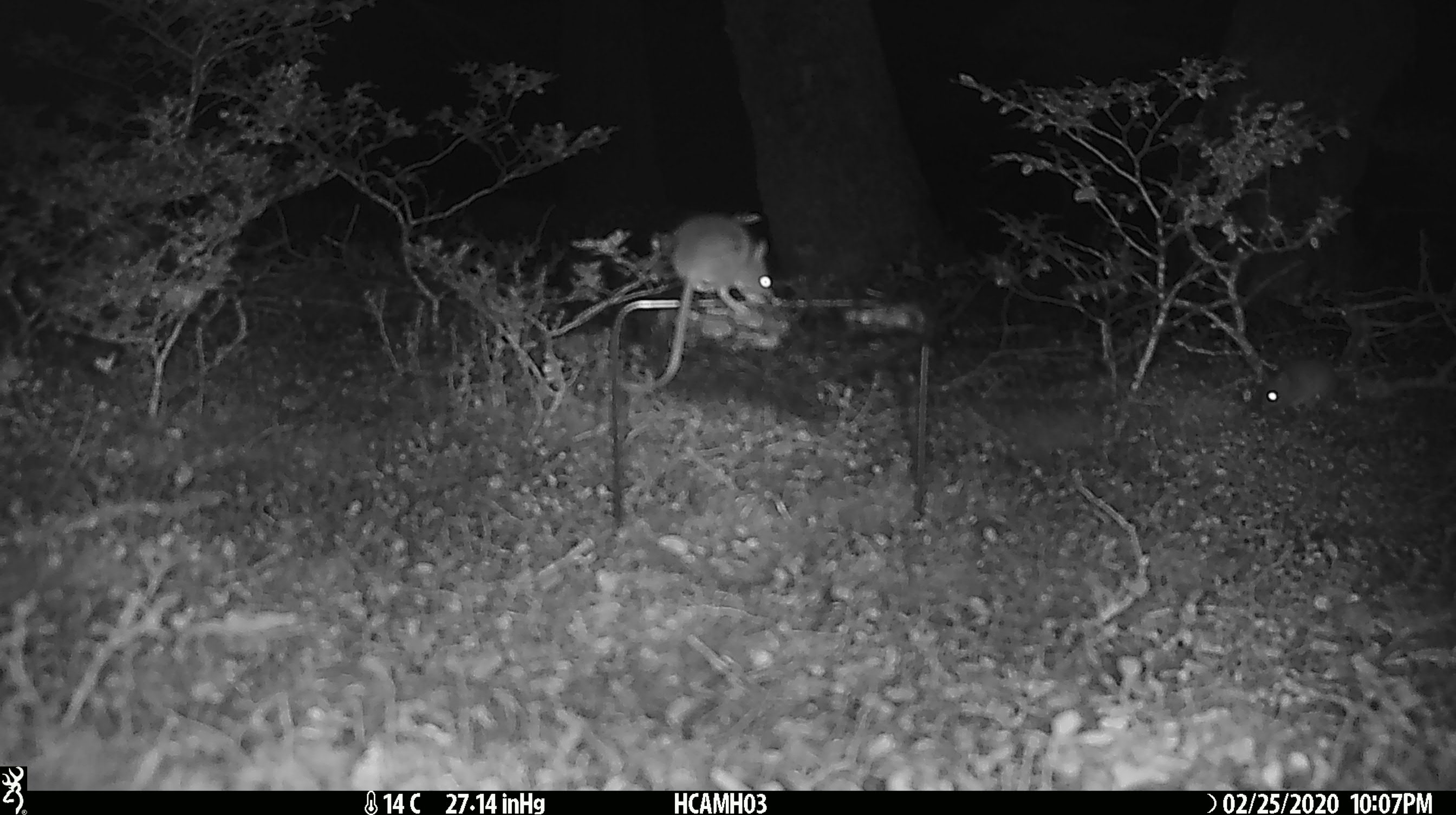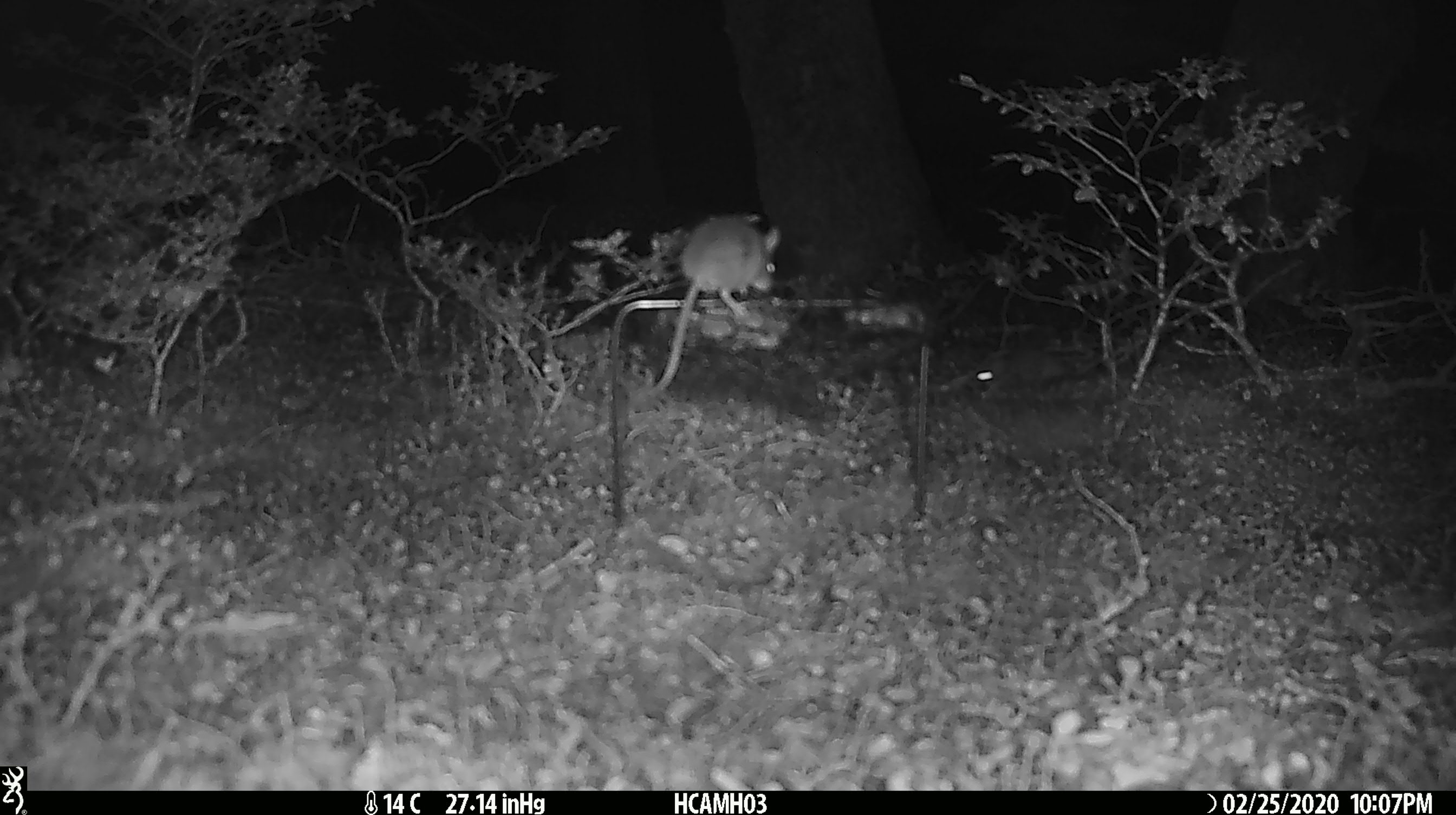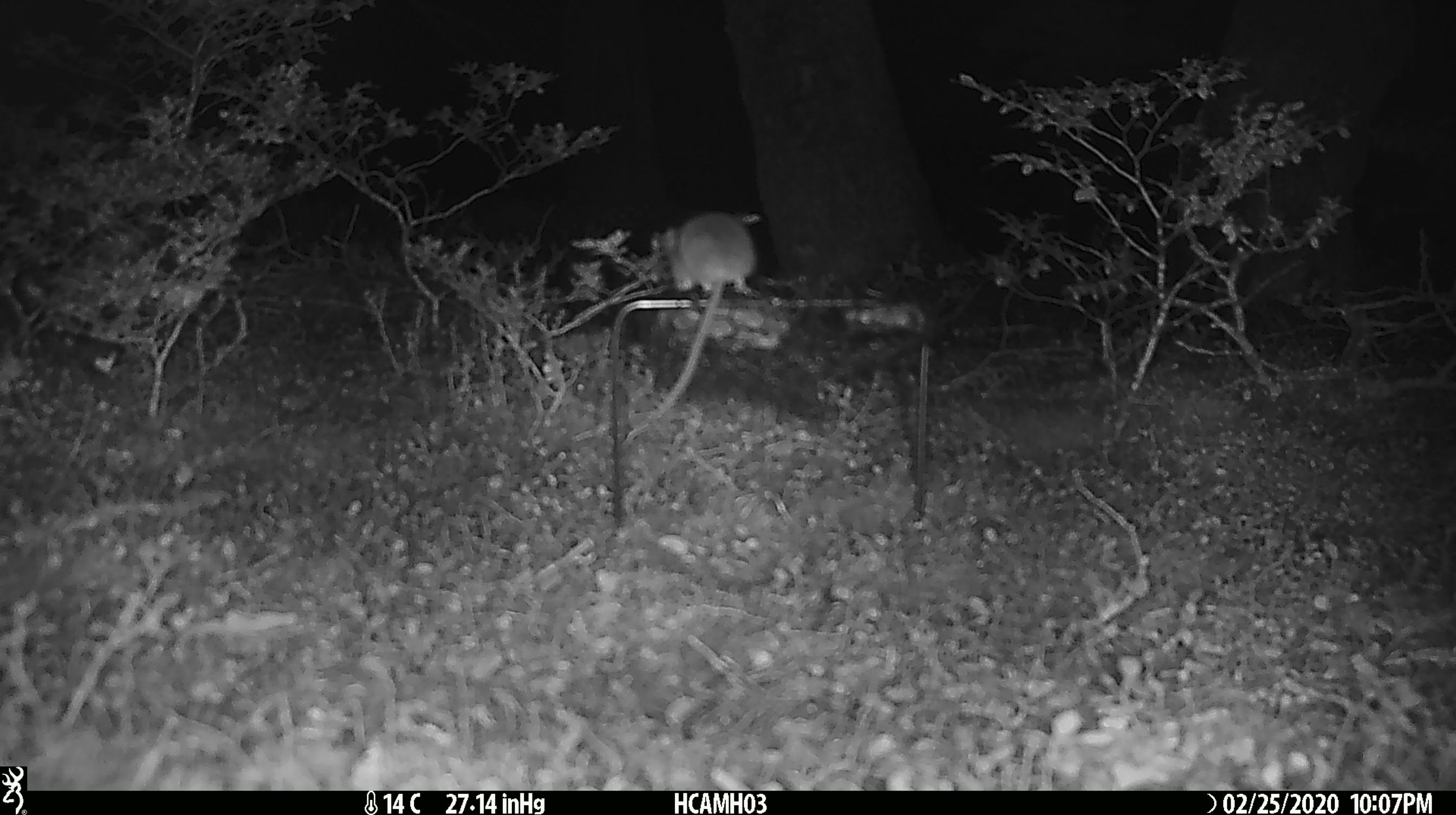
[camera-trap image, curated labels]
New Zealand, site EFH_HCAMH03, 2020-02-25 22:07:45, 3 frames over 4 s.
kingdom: Animalia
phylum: Chordata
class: Mammalia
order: Rodentia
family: Muridae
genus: Mus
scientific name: Mus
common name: mouse